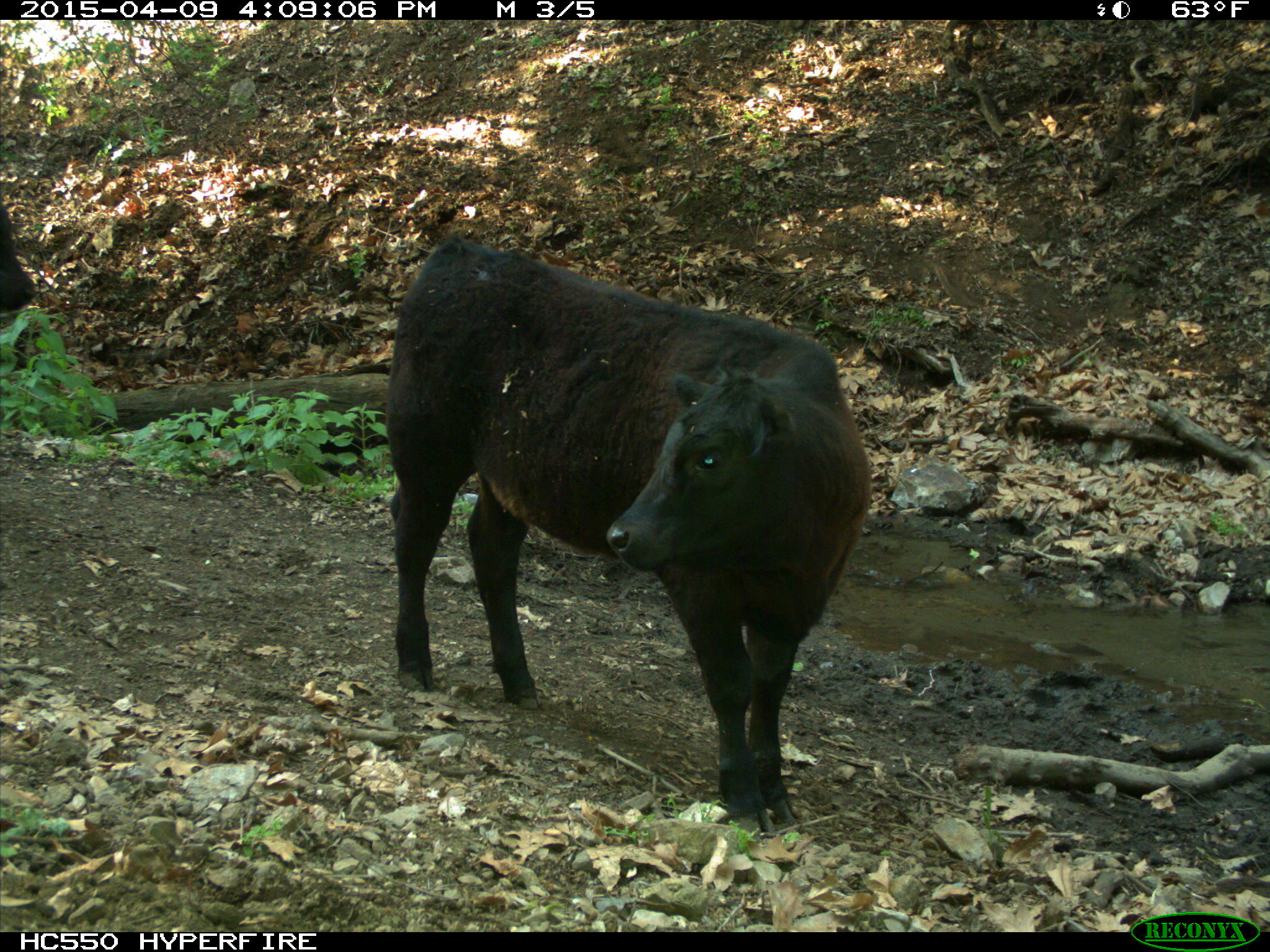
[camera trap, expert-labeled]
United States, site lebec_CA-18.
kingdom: Animalia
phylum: Chordata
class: Mammalia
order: Artiodactyla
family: Bovidae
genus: Bos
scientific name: Bos taurus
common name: domestic cow